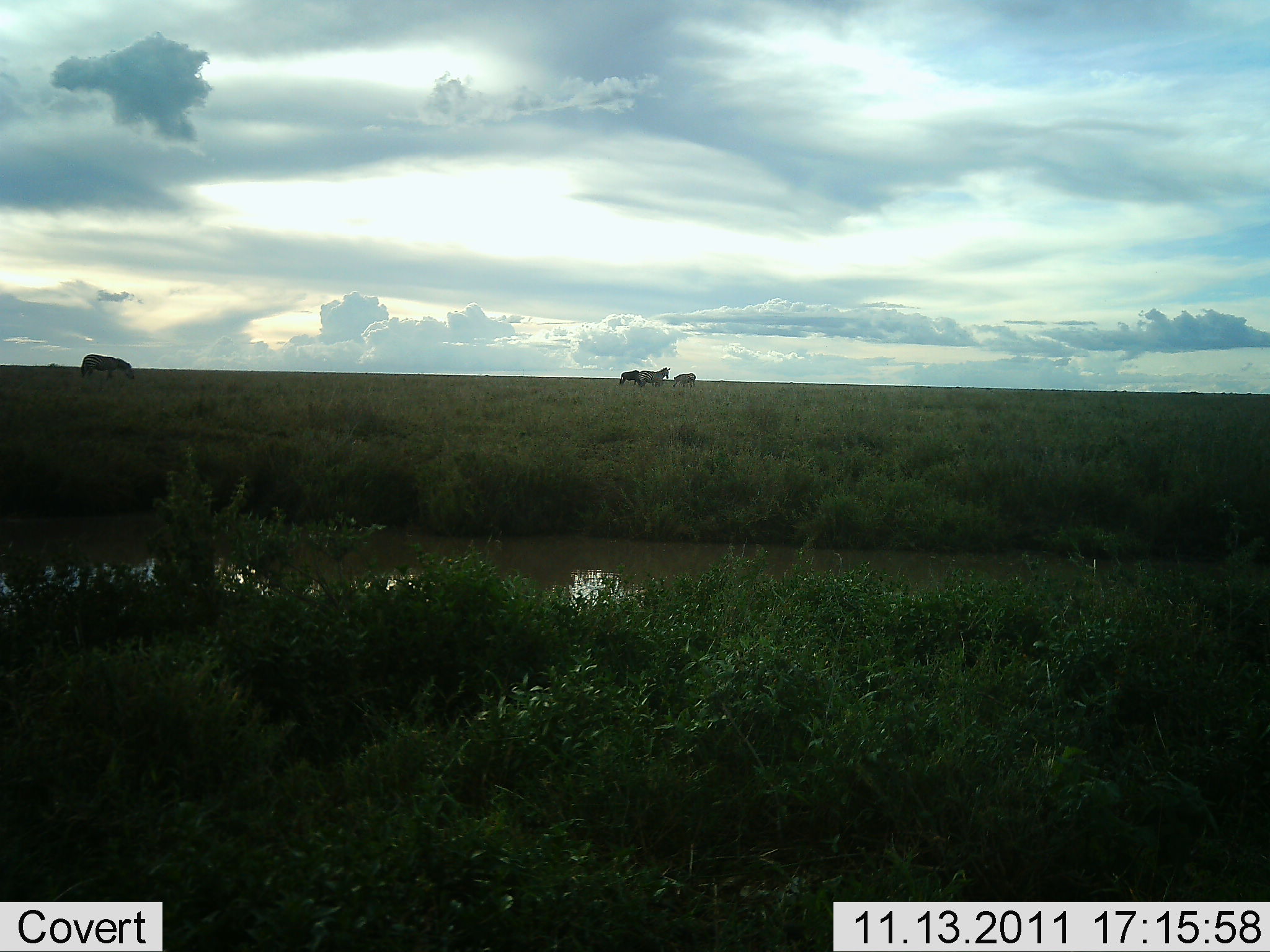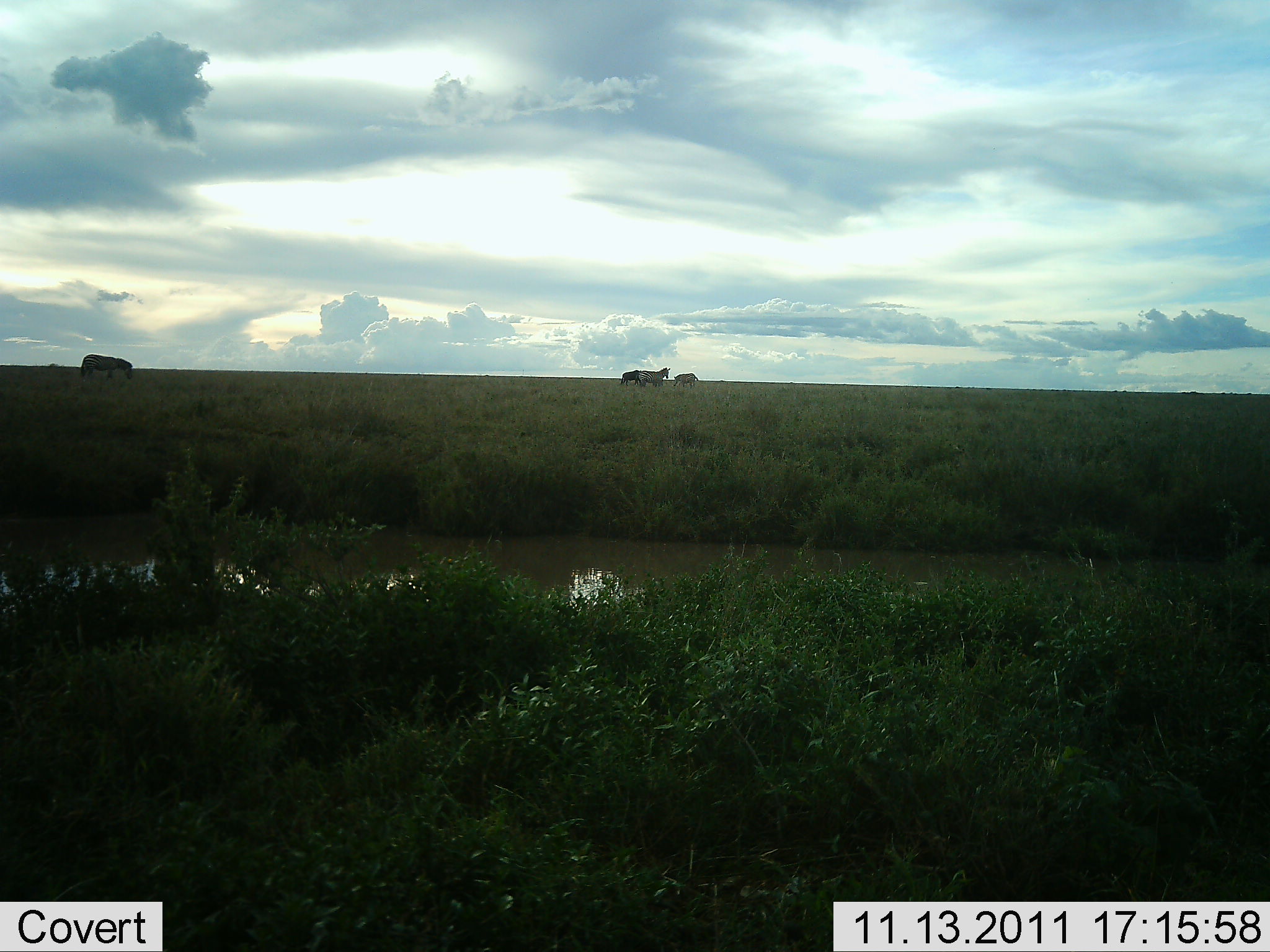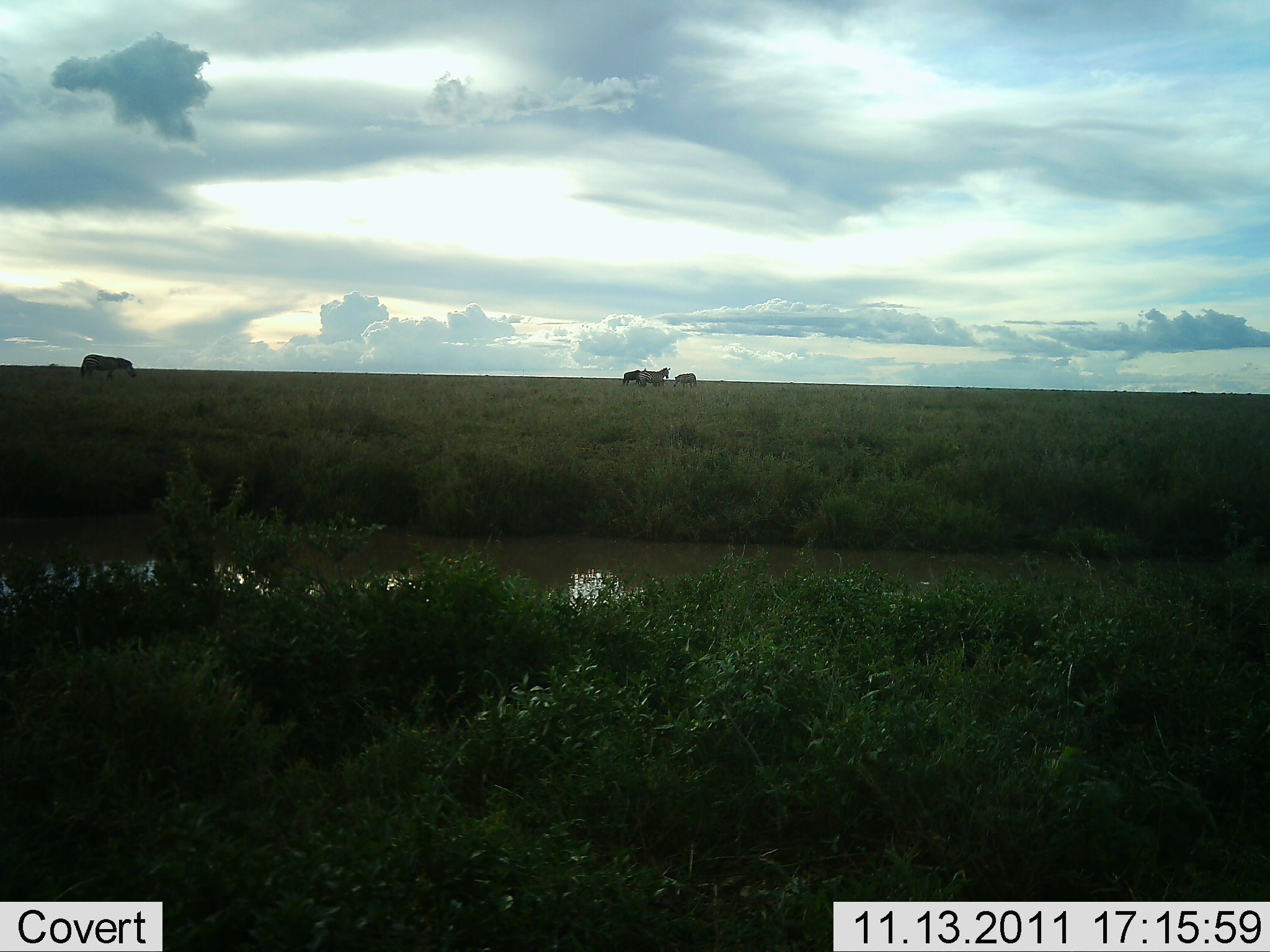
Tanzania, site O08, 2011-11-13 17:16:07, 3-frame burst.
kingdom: Animalia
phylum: Chordata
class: Mammalia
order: Perissodactyla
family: Equidae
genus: Equus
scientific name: Equus quagga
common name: plains zebra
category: zebra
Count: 4.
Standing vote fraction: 46%.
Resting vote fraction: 0%.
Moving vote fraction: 15%.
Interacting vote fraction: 0%.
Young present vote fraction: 0%.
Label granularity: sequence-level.